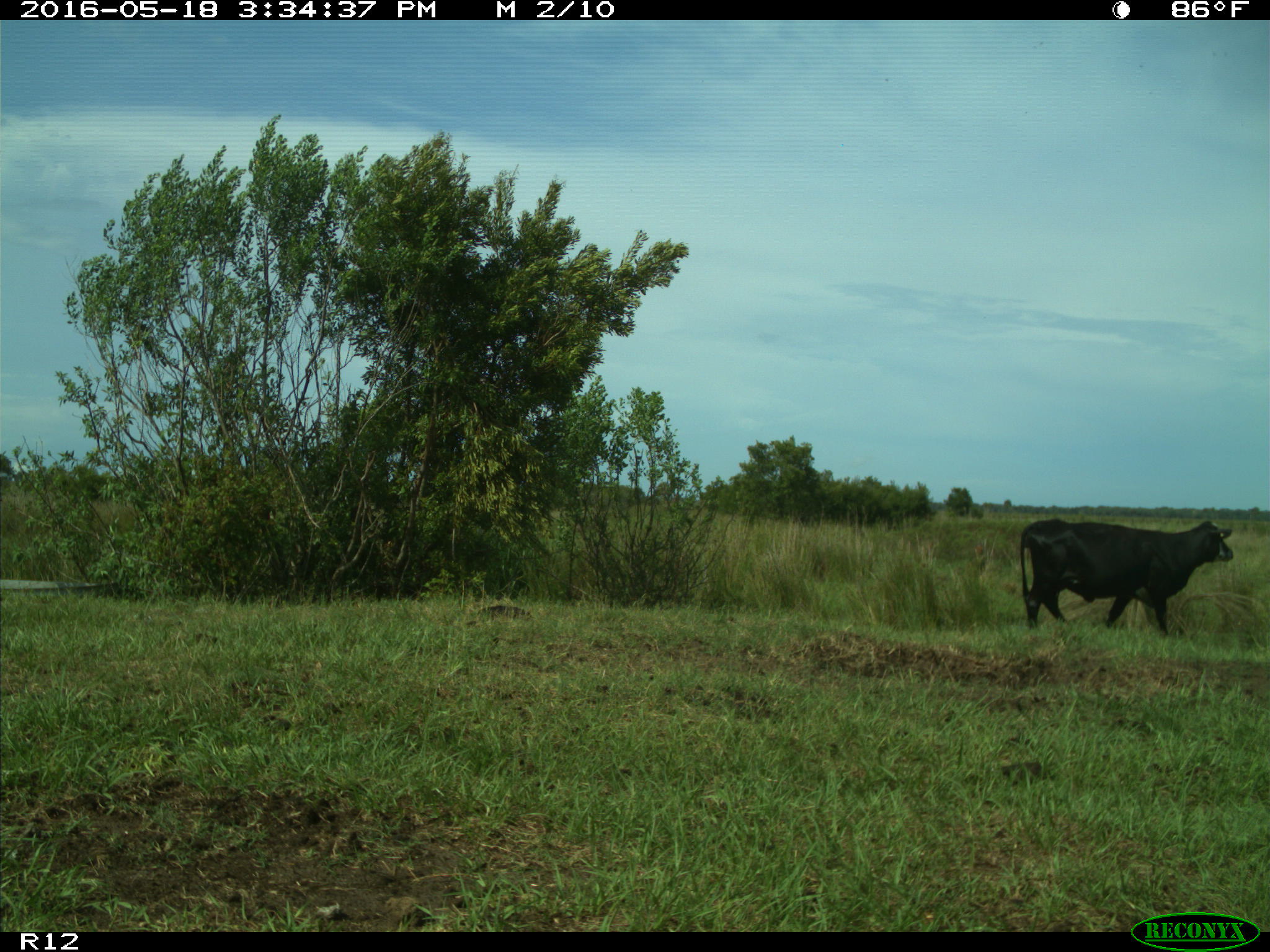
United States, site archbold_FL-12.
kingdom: Animalia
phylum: Chordata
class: Mammalia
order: Artiodactyla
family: Bovidae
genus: Bos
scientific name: Bos taurus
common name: domestic cow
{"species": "Bos taurus (domestic cow)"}